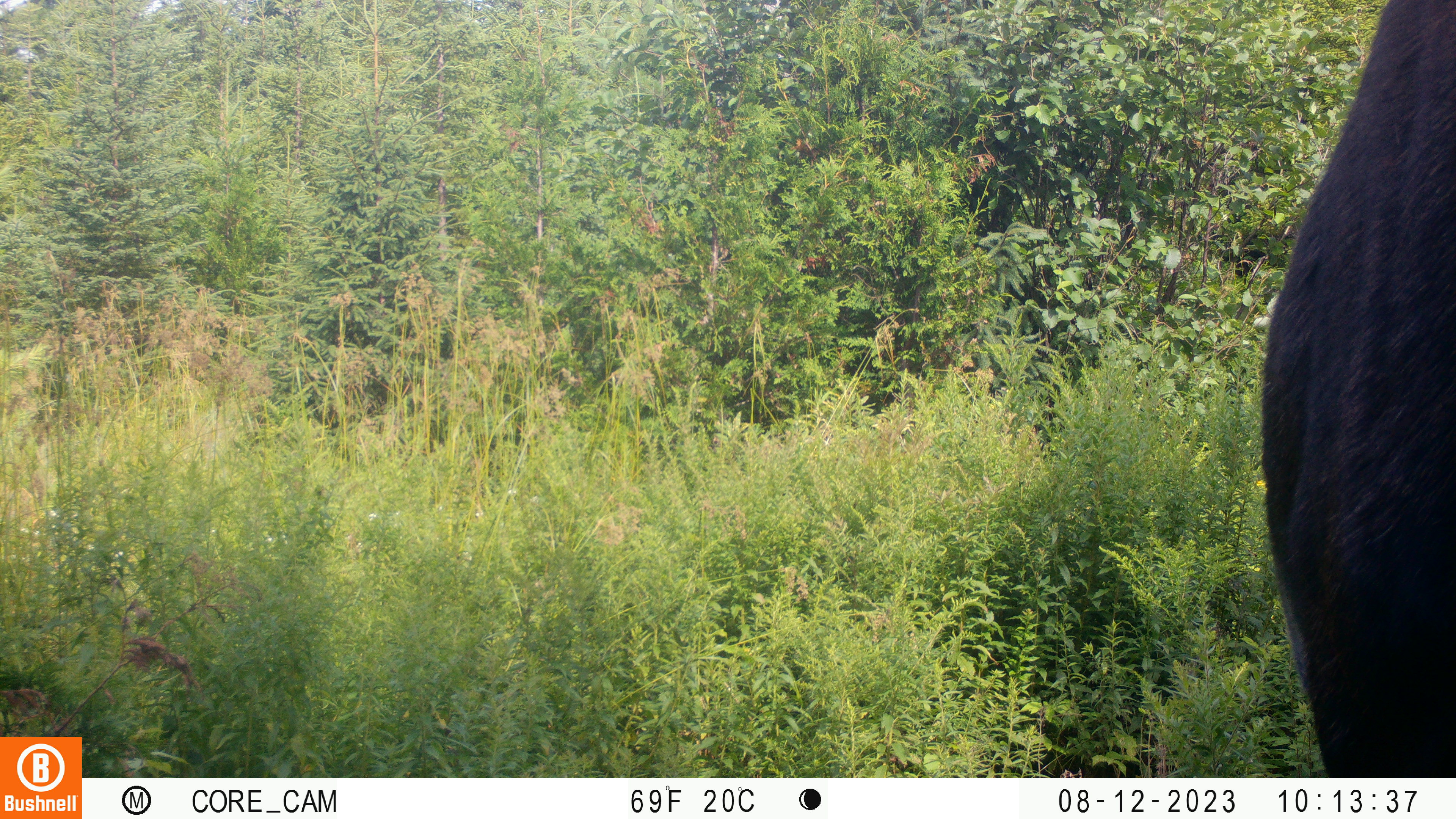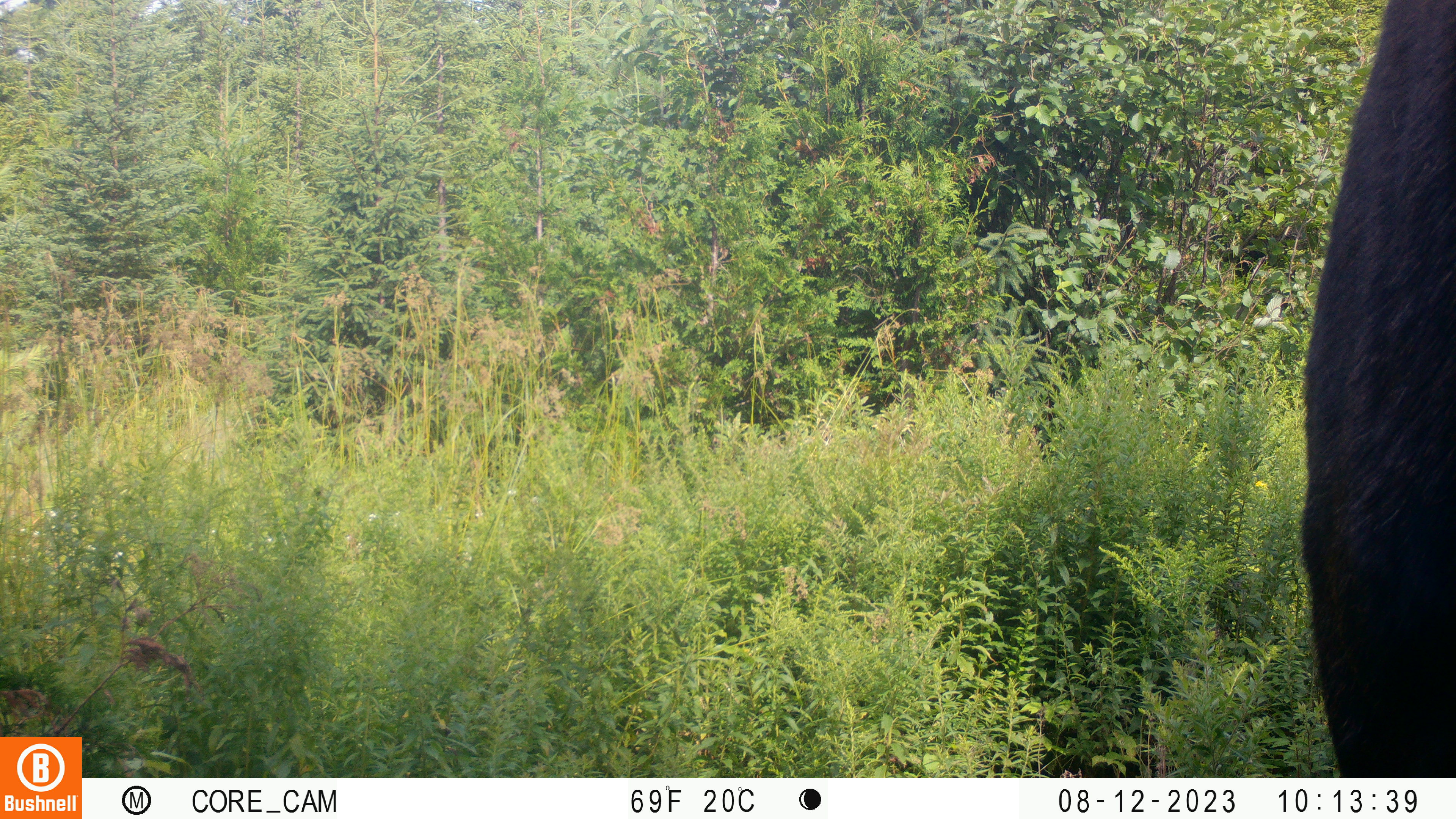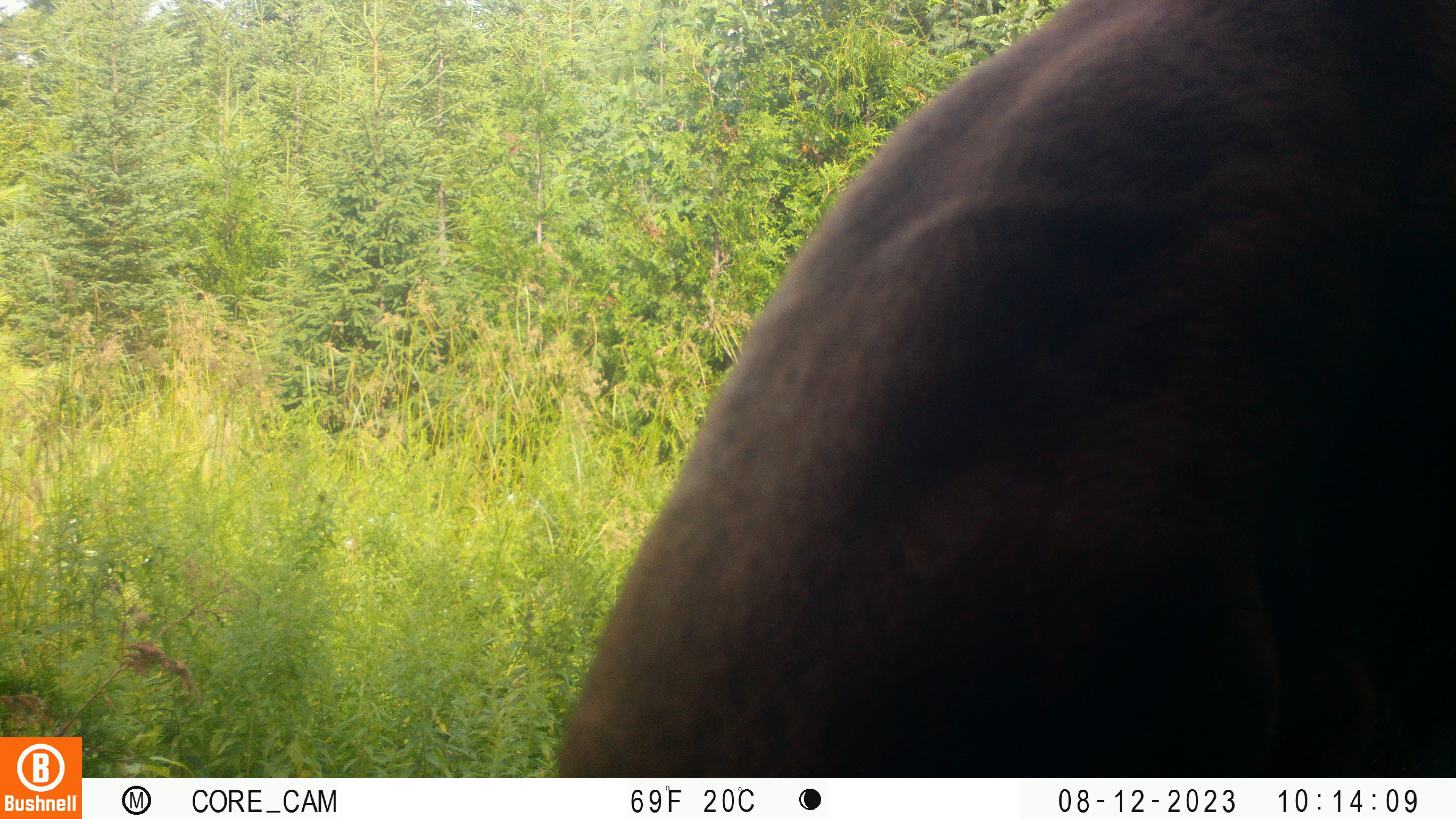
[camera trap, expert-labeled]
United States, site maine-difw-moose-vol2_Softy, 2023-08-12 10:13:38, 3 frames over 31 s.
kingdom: Animalia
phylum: Chordata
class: Mammalia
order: Artiodactyla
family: Cervidae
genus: Alces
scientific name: Alces alces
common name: moose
Moose (Alces alces).